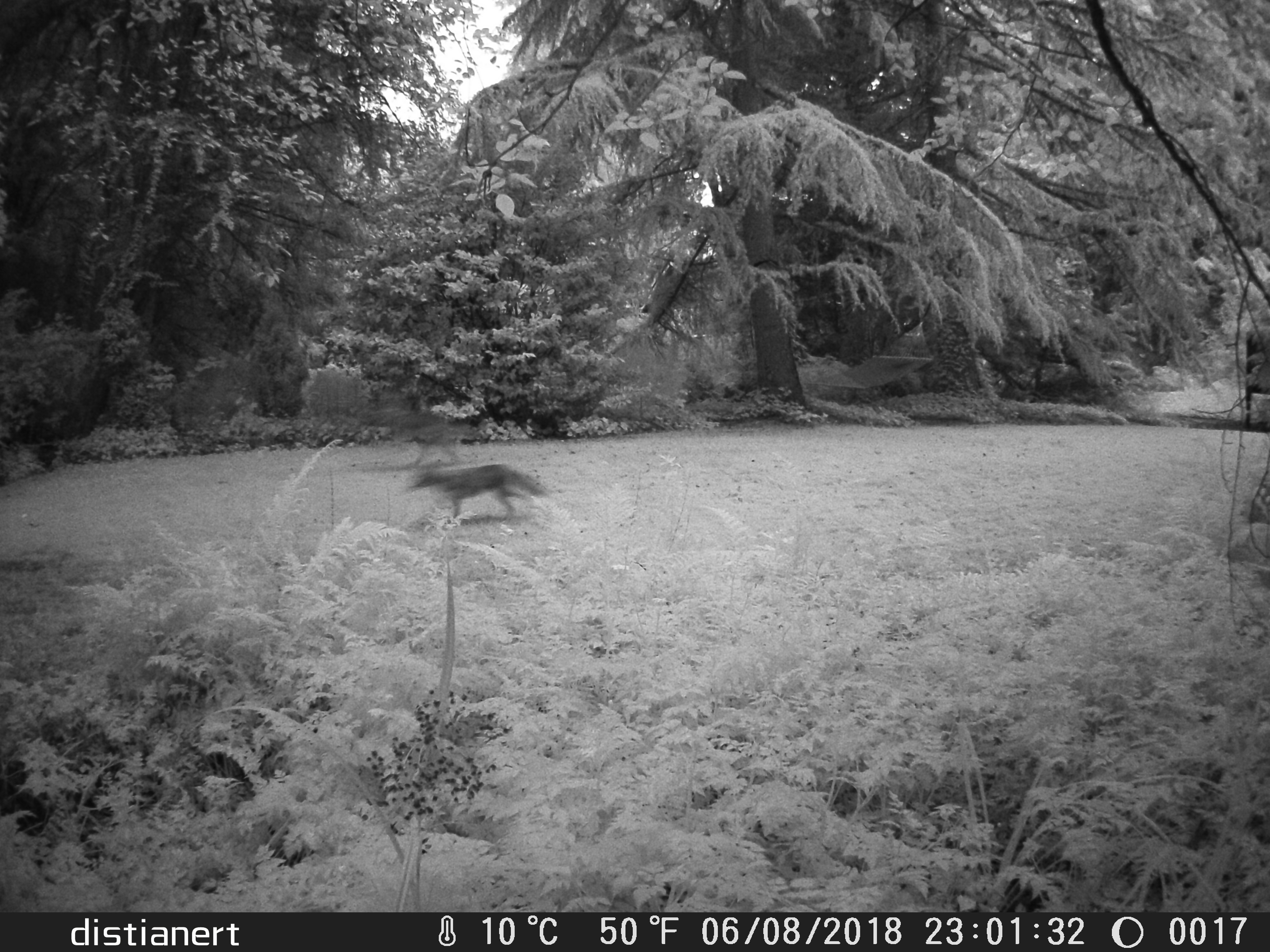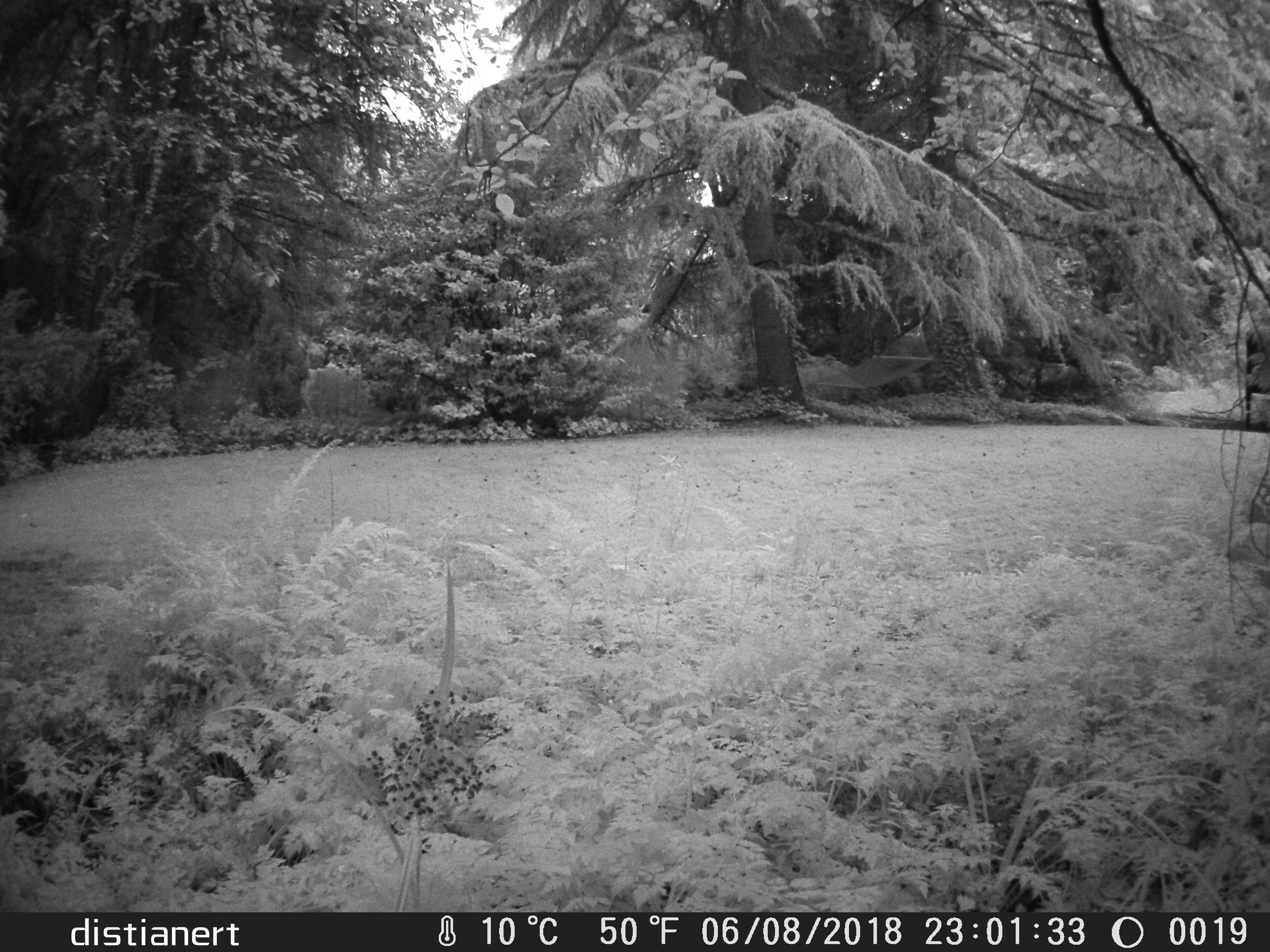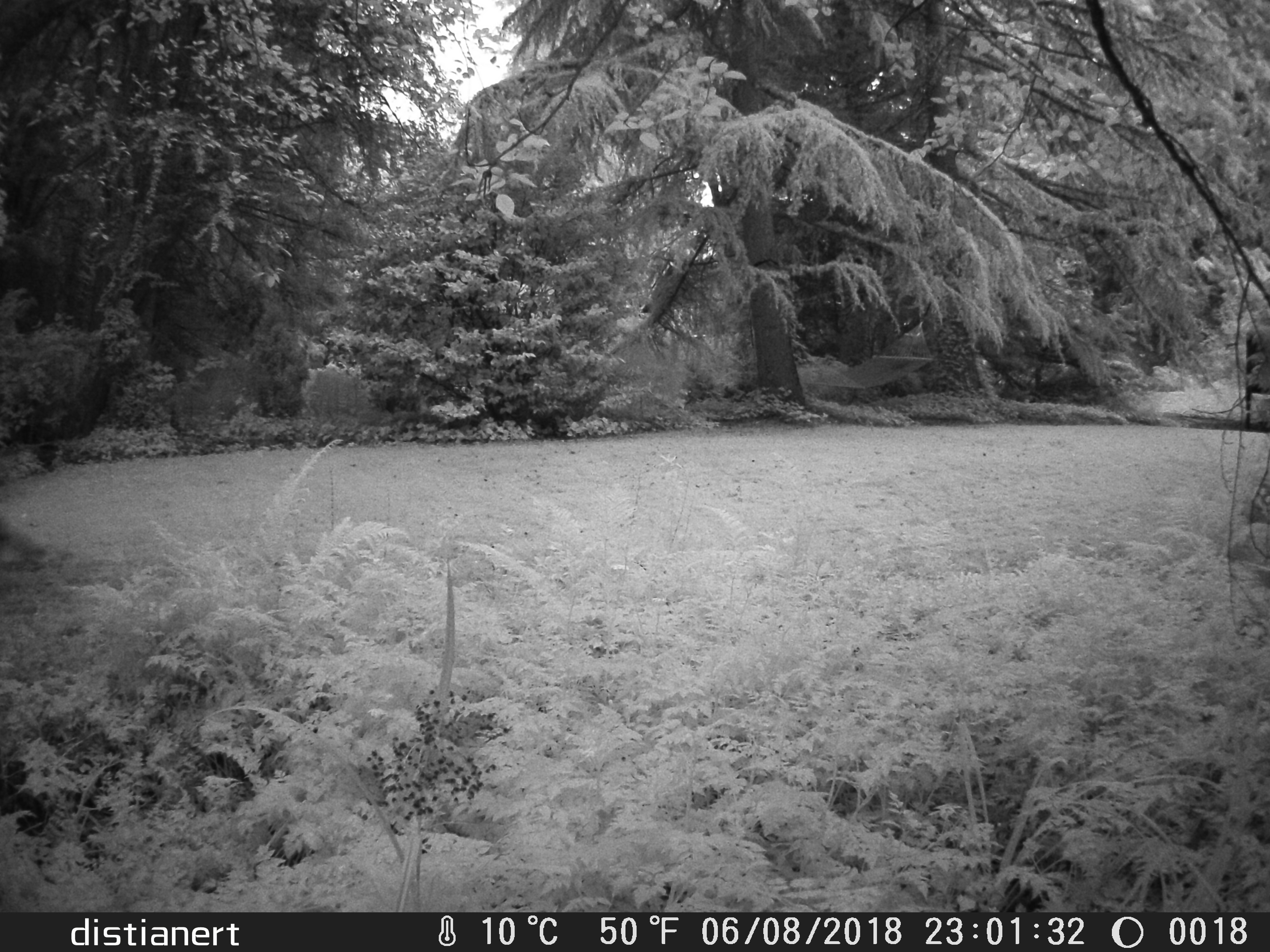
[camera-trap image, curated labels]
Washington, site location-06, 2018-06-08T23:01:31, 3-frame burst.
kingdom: Animalia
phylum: Chordata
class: Mammalia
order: Carnivora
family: Canidae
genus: Canis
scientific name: Canis latrans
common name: coyote